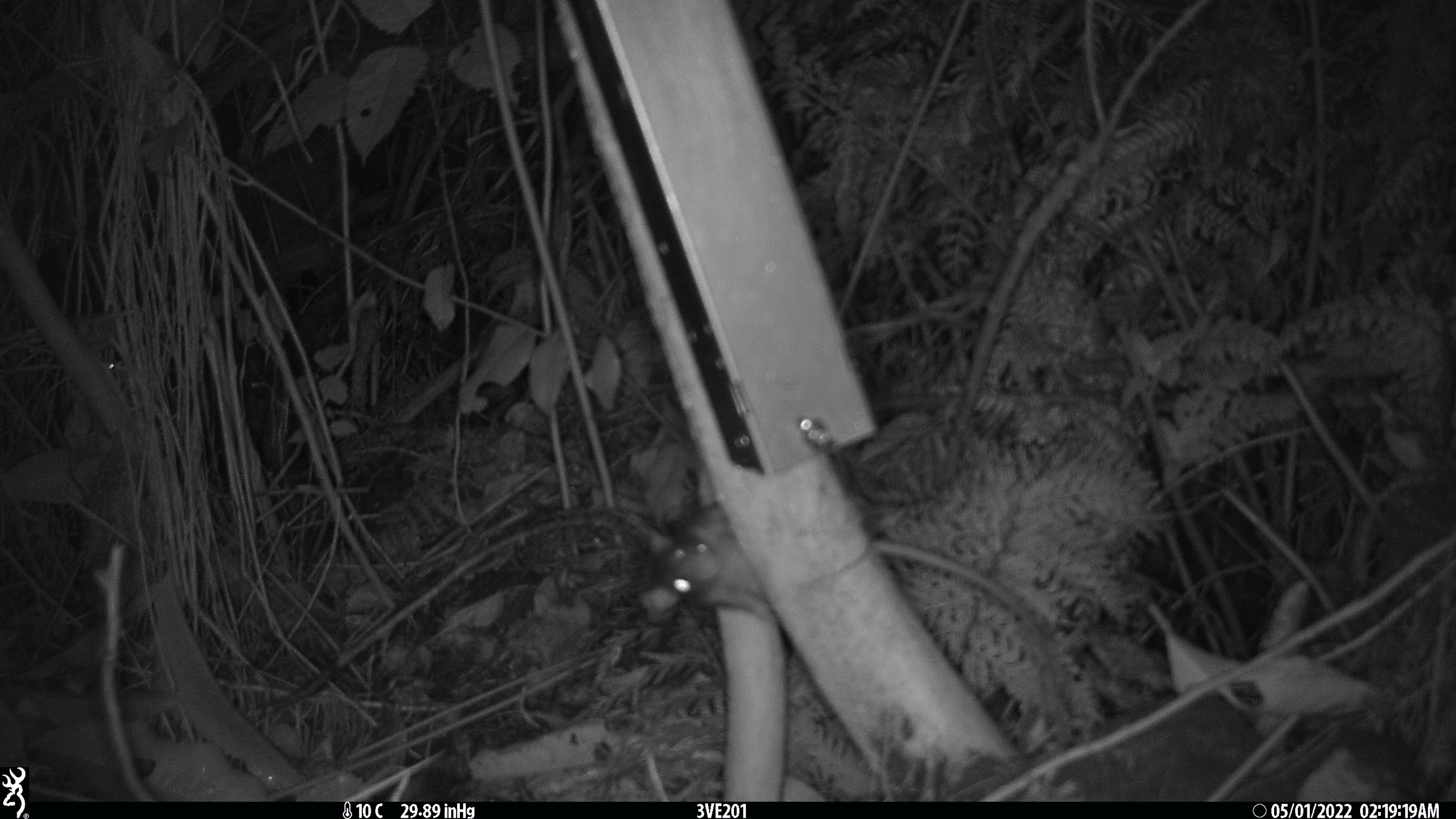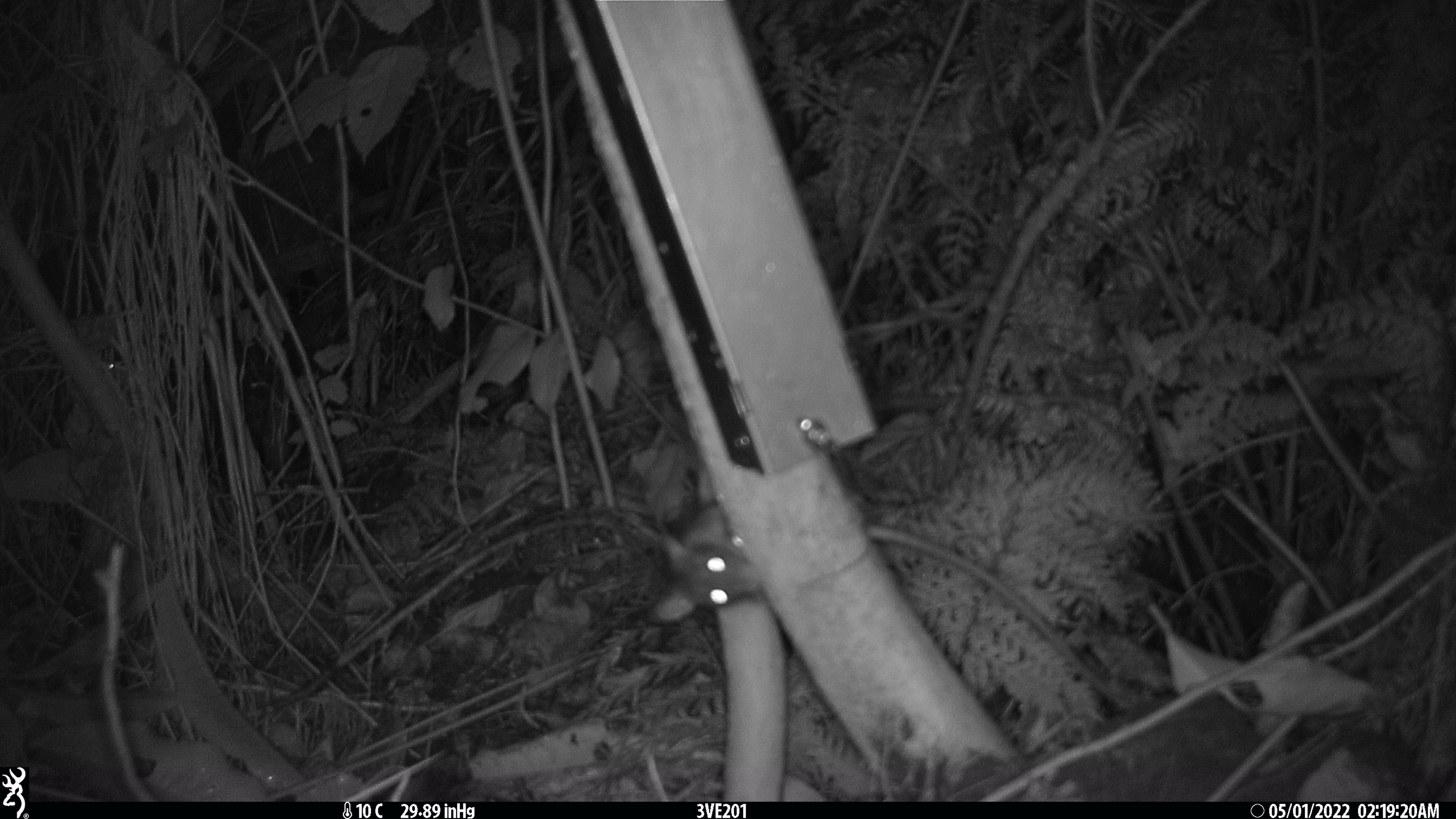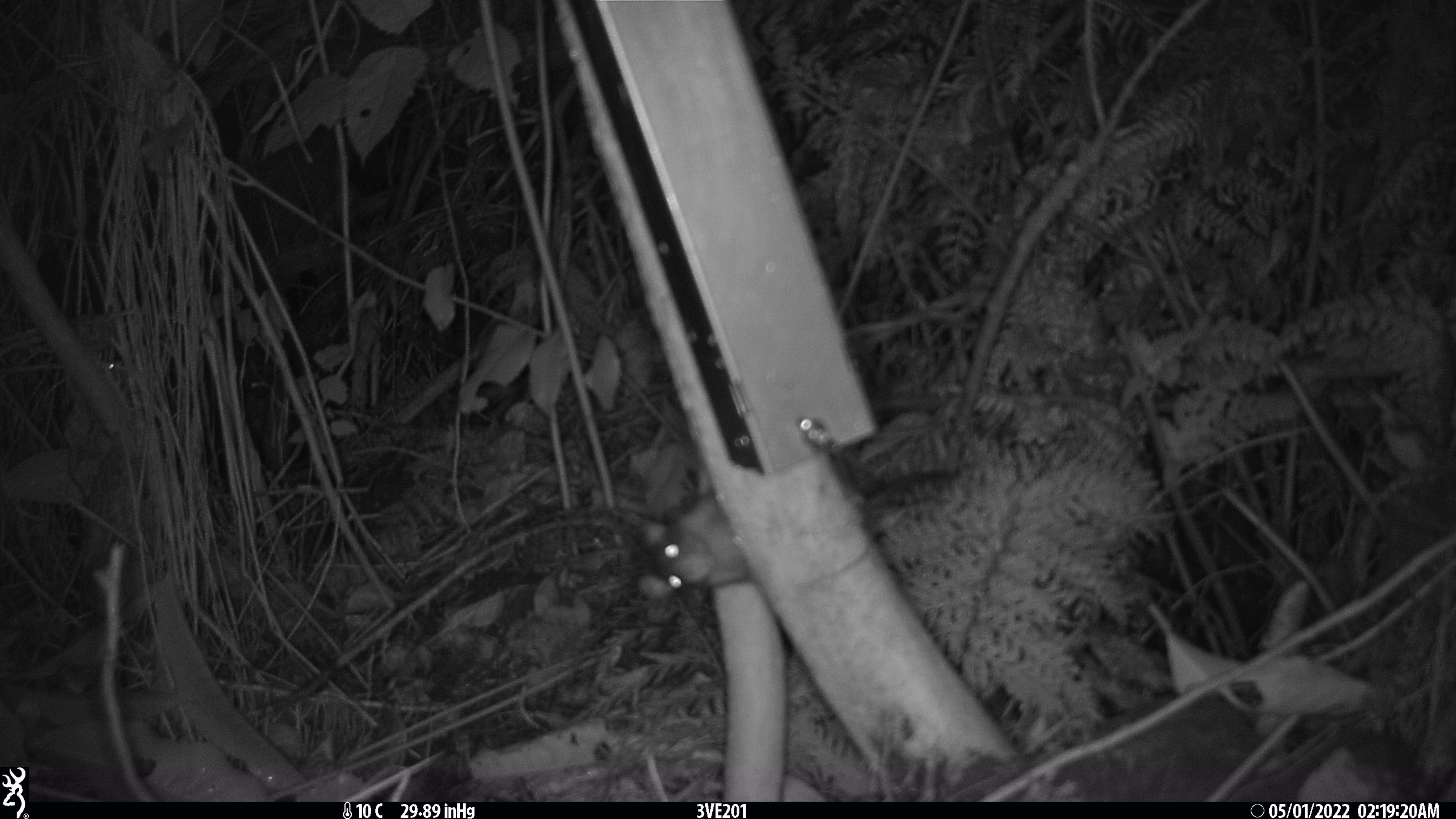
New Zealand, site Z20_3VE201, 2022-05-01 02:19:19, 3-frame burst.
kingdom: Animalia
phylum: Chordata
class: Mammalia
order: Rodentia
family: Muridae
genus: Rattus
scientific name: Rattus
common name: rat